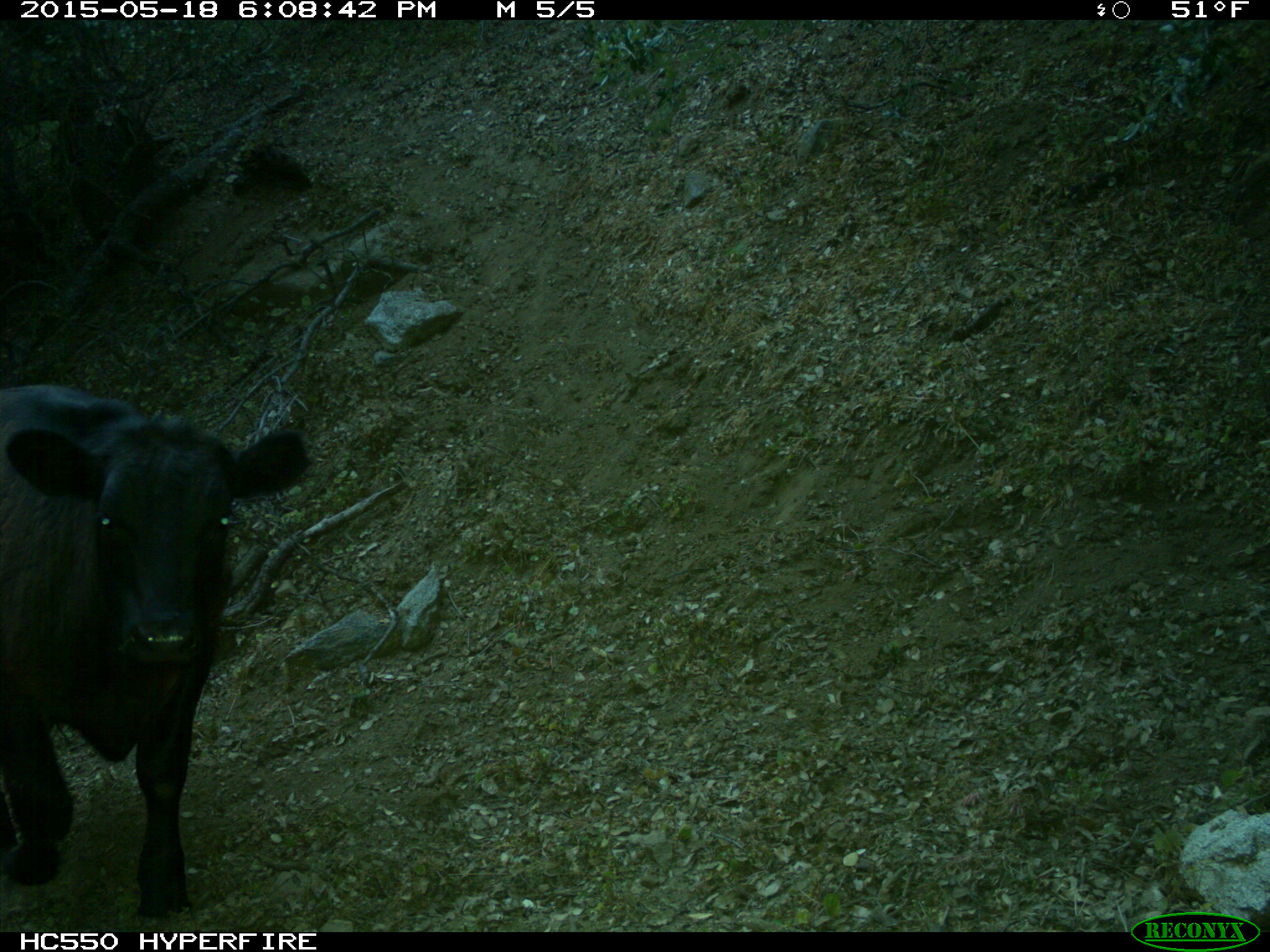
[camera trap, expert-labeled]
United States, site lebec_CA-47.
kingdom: Animalia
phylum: Chordata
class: Mammalia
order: Artiodactyla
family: Bovidae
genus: Bos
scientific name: Bos taurus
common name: domestic cow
Bos taurus (domestic cow).